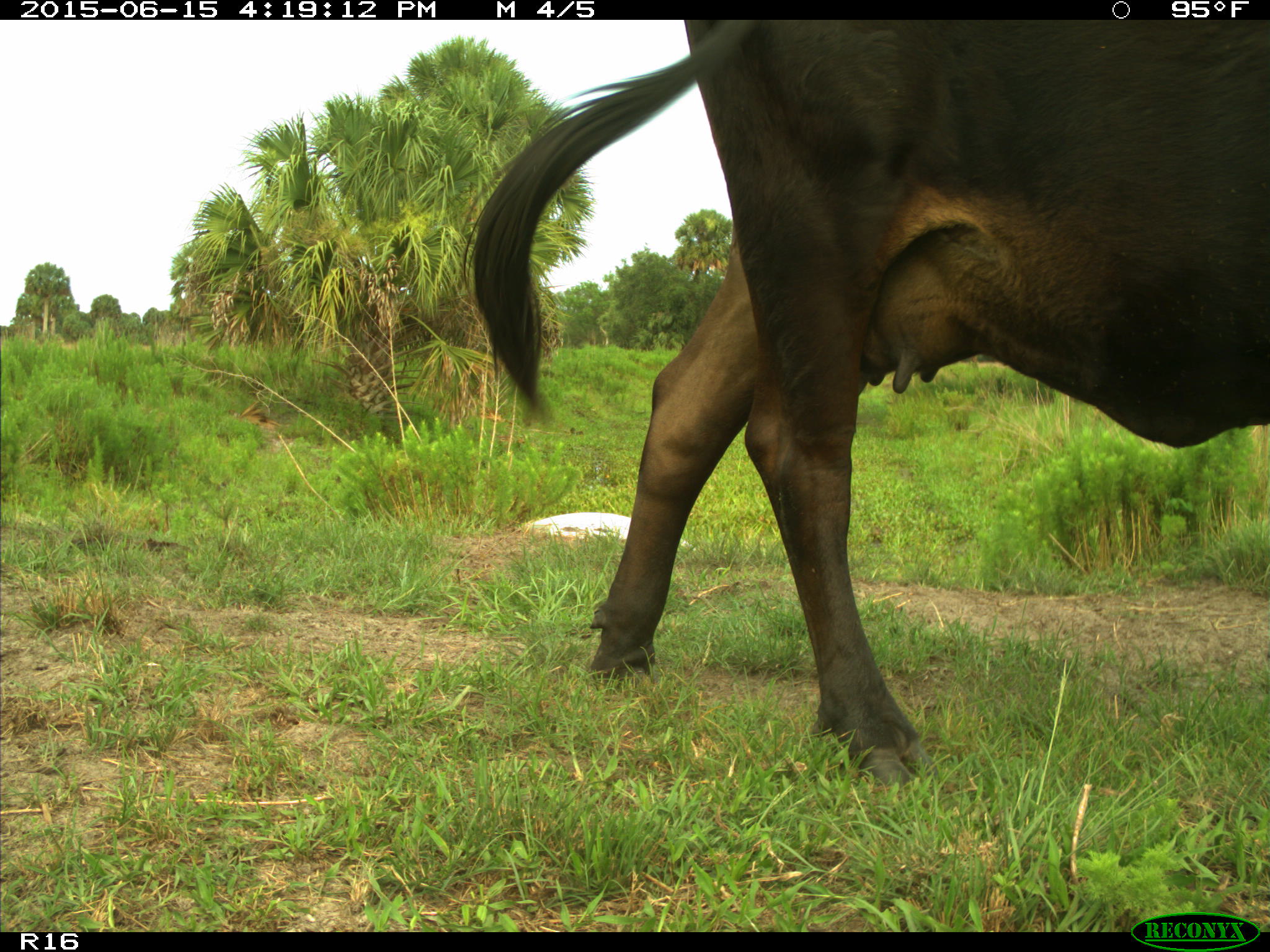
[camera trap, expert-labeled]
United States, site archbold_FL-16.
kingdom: Animalia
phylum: Chordata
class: Mammalia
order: Artiodactyla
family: Bovidae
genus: Bos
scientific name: Bos taurus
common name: domestic cow